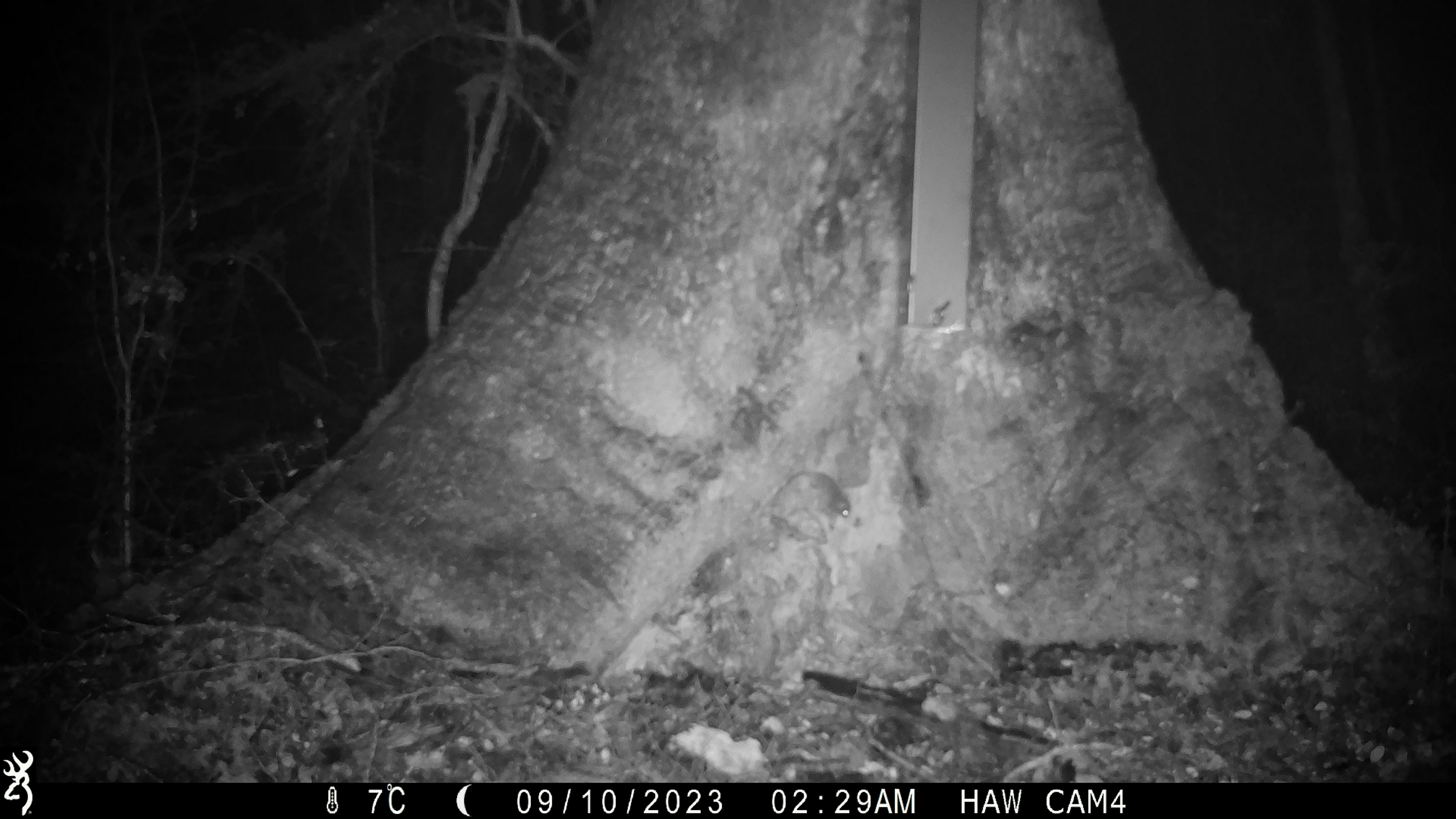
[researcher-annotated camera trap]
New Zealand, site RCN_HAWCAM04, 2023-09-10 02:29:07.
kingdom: Animalia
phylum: Chordata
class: Mammalia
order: Rodentia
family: Muridae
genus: Mus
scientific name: Mus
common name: mouse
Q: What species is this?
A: Mouse (Mus).